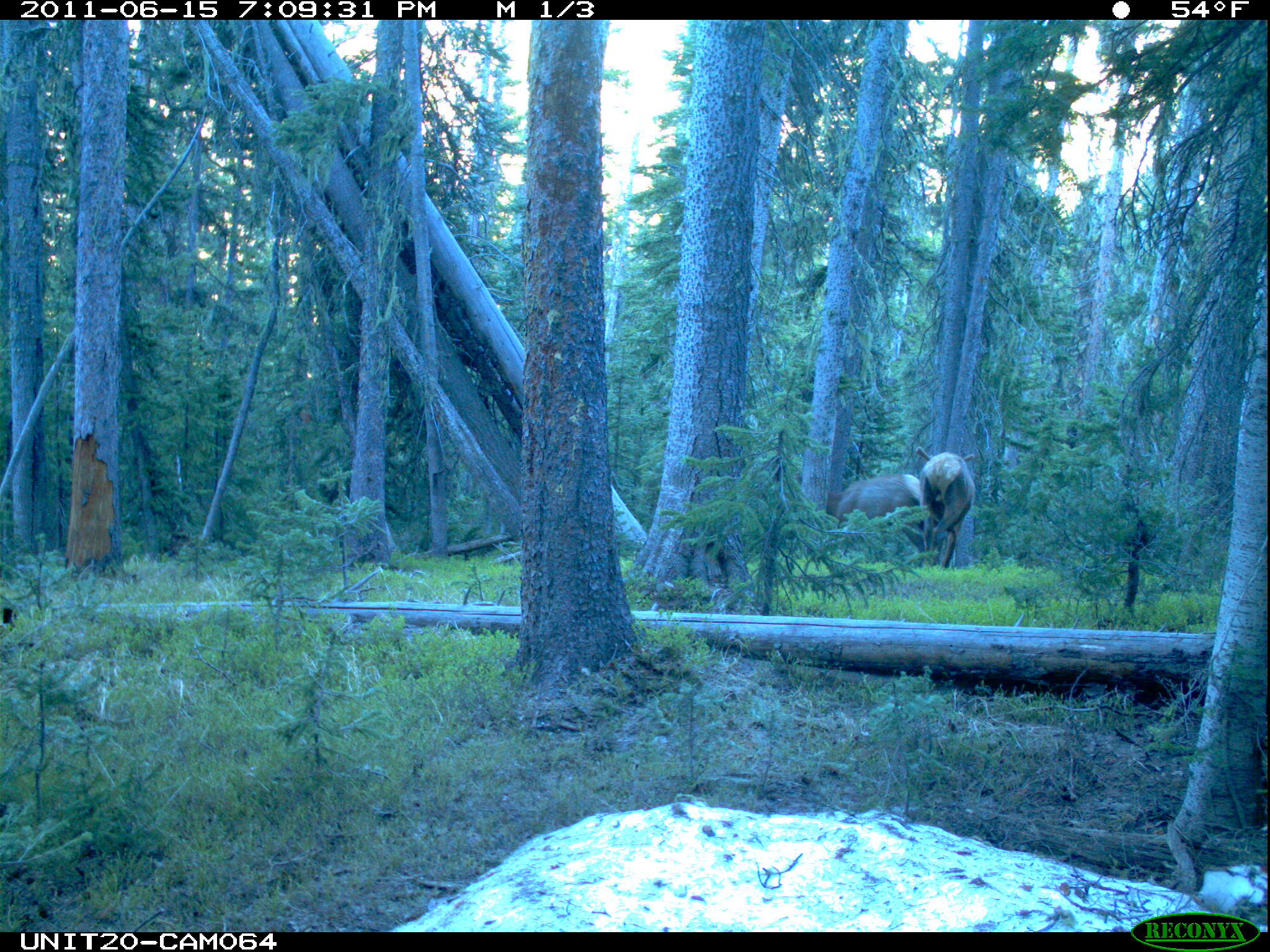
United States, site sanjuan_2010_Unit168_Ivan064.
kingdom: Animalia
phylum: Chordata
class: Mammalia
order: Artiodactyla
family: Cervidae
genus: Cervus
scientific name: Cervus elaphus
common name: red deer